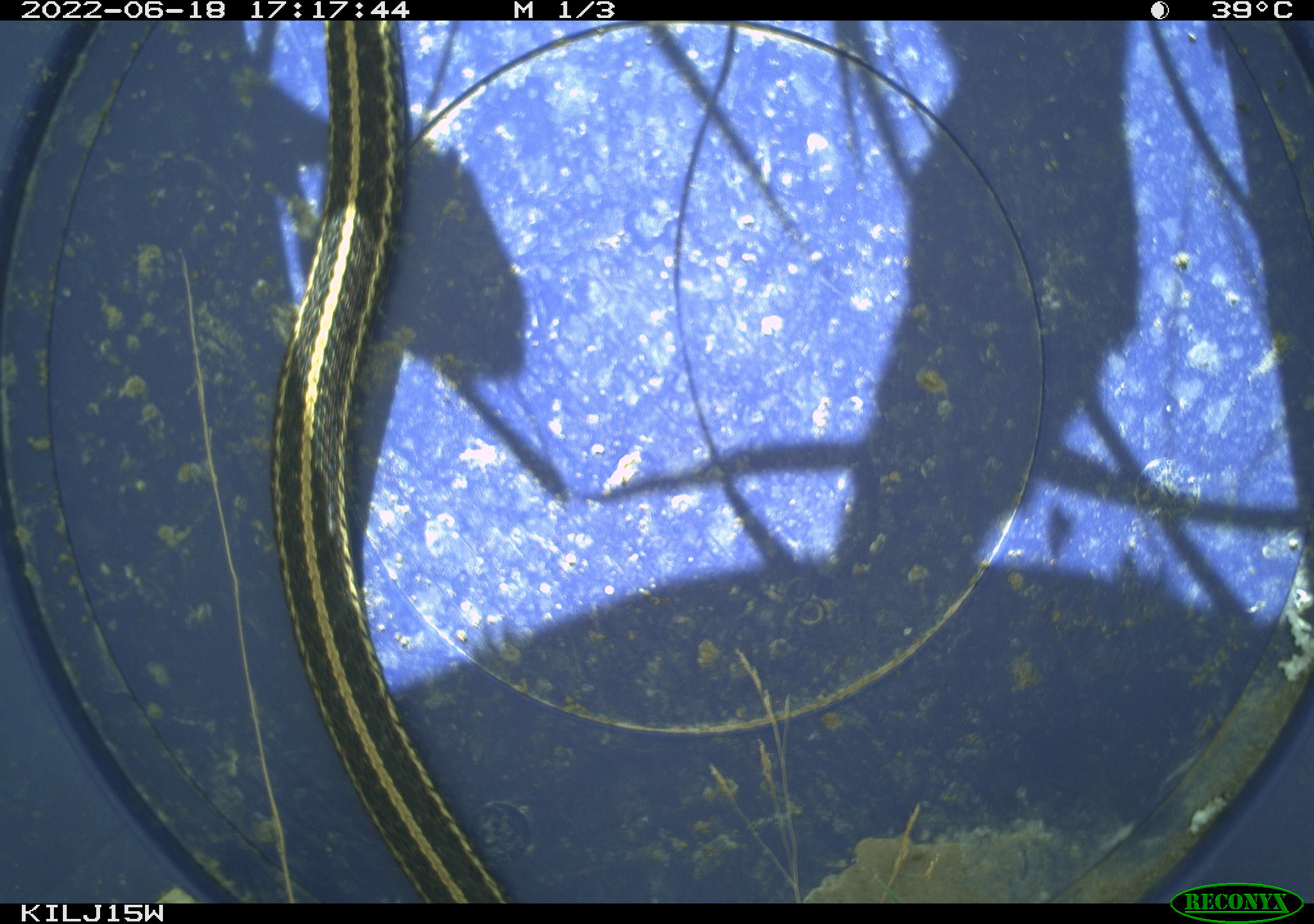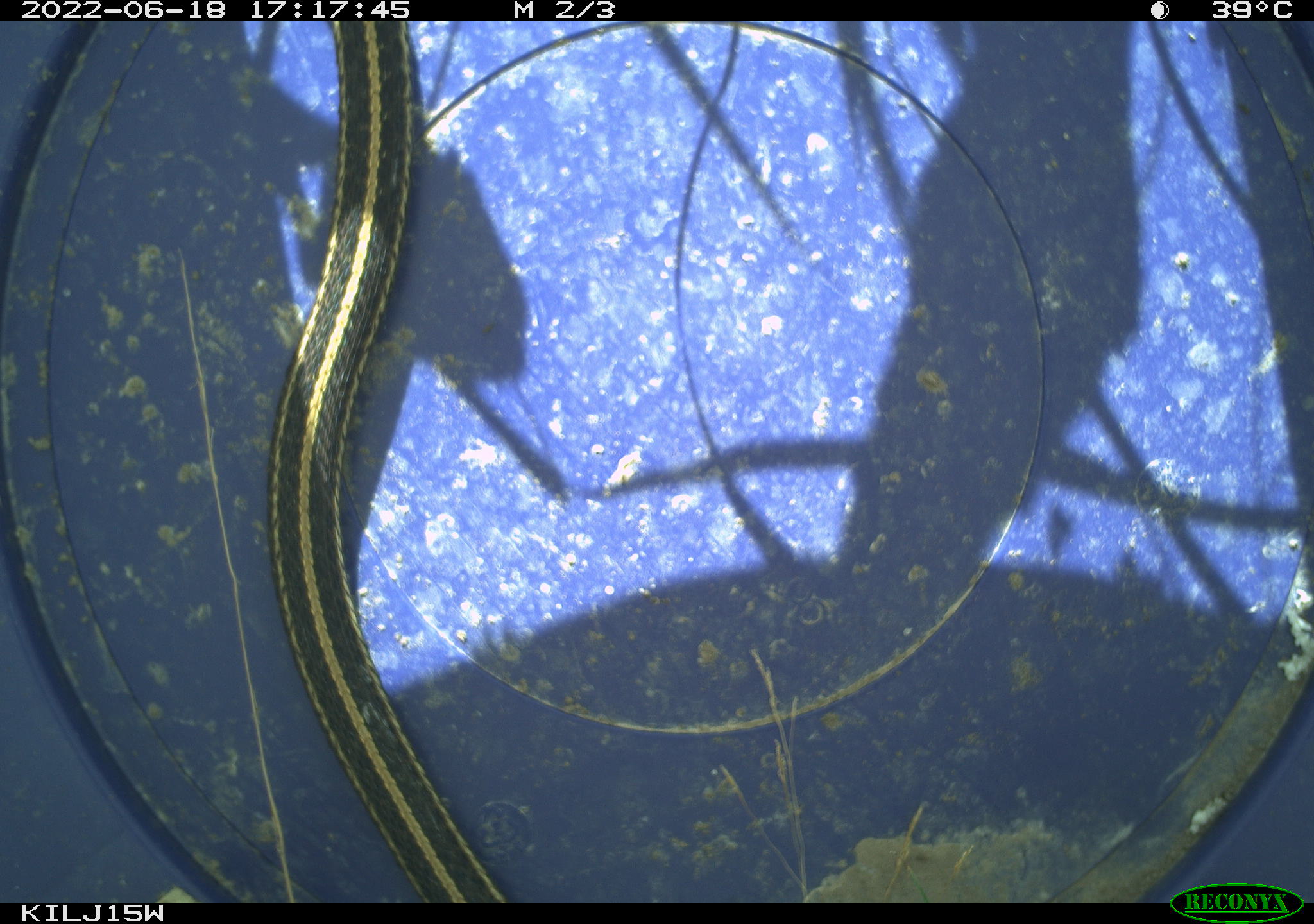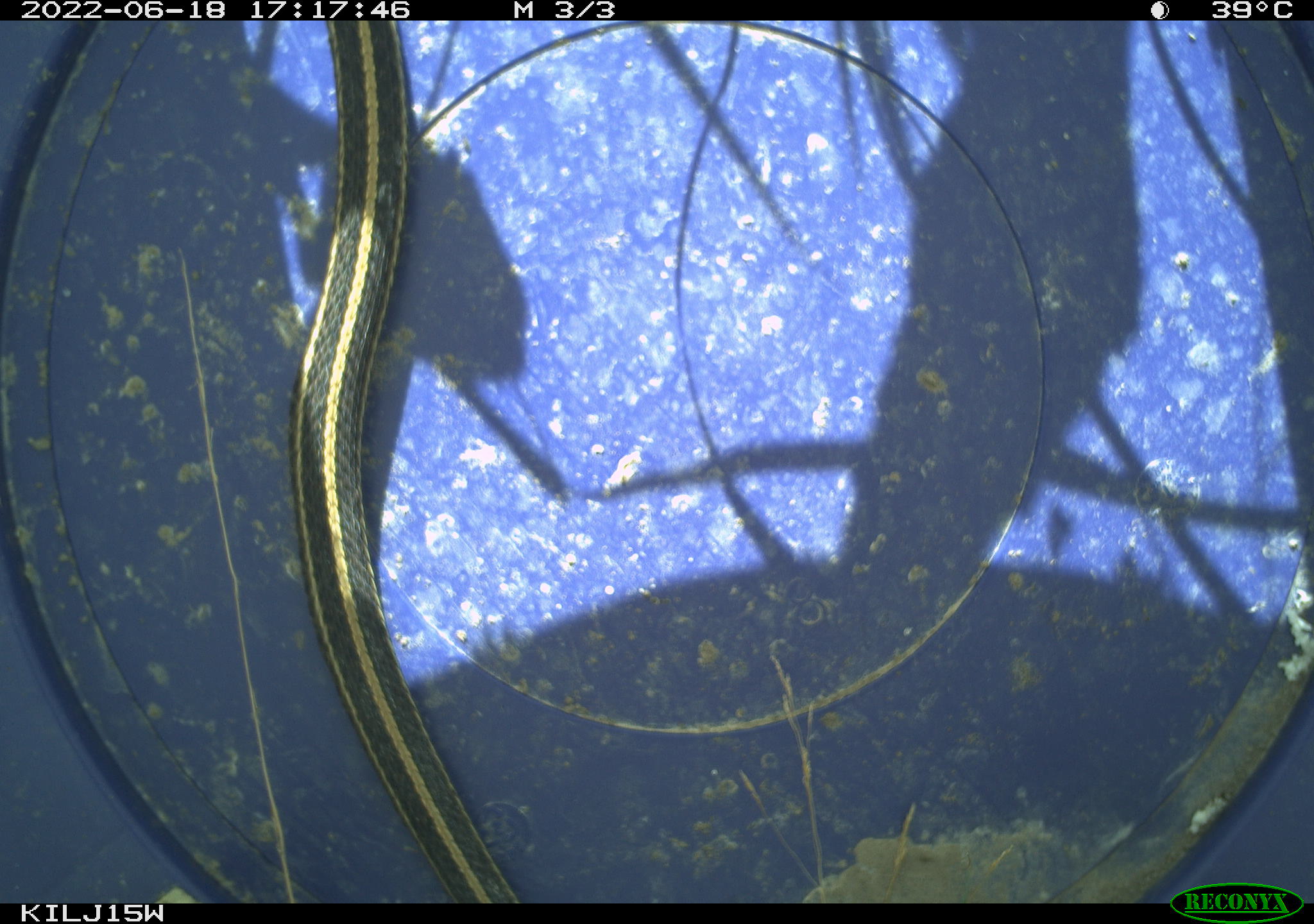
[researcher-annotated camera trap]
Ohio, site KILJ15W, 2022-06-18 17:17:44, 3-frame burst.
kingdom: Animalia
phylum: Chordata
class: Reptilia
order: Squamata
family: Colubridae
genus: Thamnophis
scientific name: Thamnophis sirtalis sirtalis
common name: eastern gartersnake